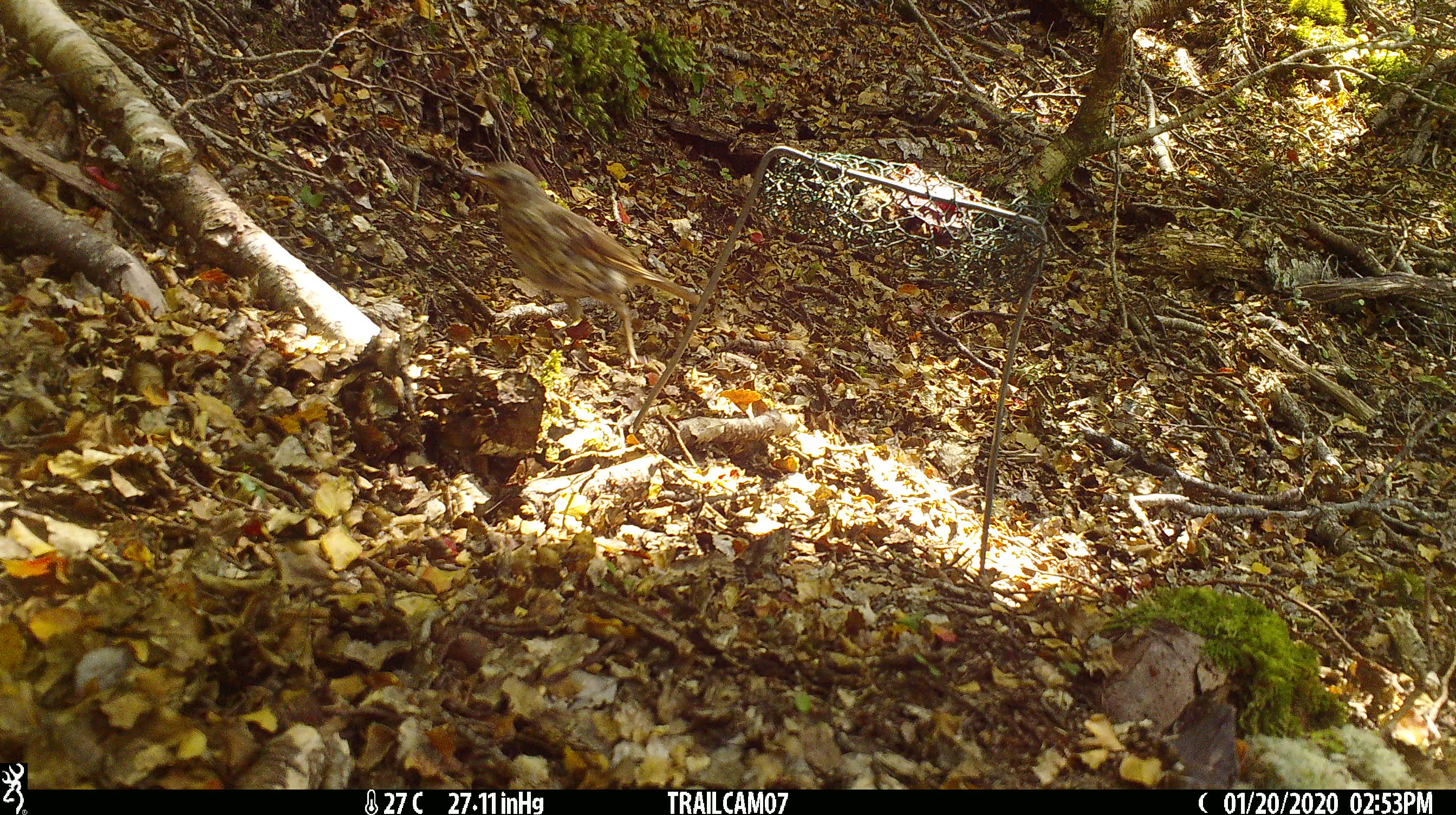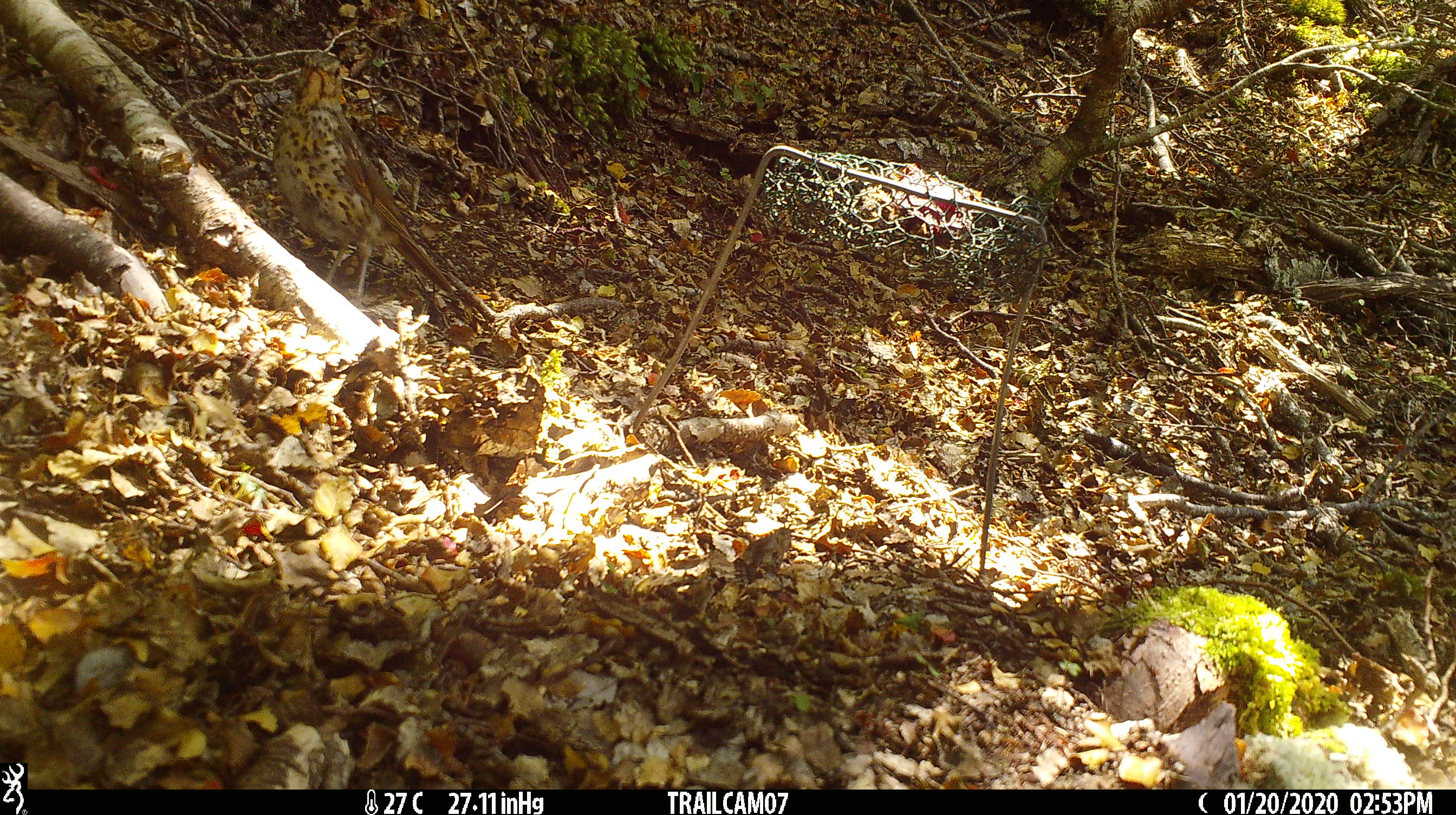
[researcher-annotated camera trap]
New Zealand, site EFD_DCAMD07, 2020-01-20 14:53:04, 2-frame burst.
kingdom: Animalia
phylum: Chordata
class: Aves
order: Passeriformes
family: Turdidae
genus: Turdus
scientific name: Turdus philomelos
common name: song thrush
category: thrush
Thrush (song thrush) (Turdus philomelos).